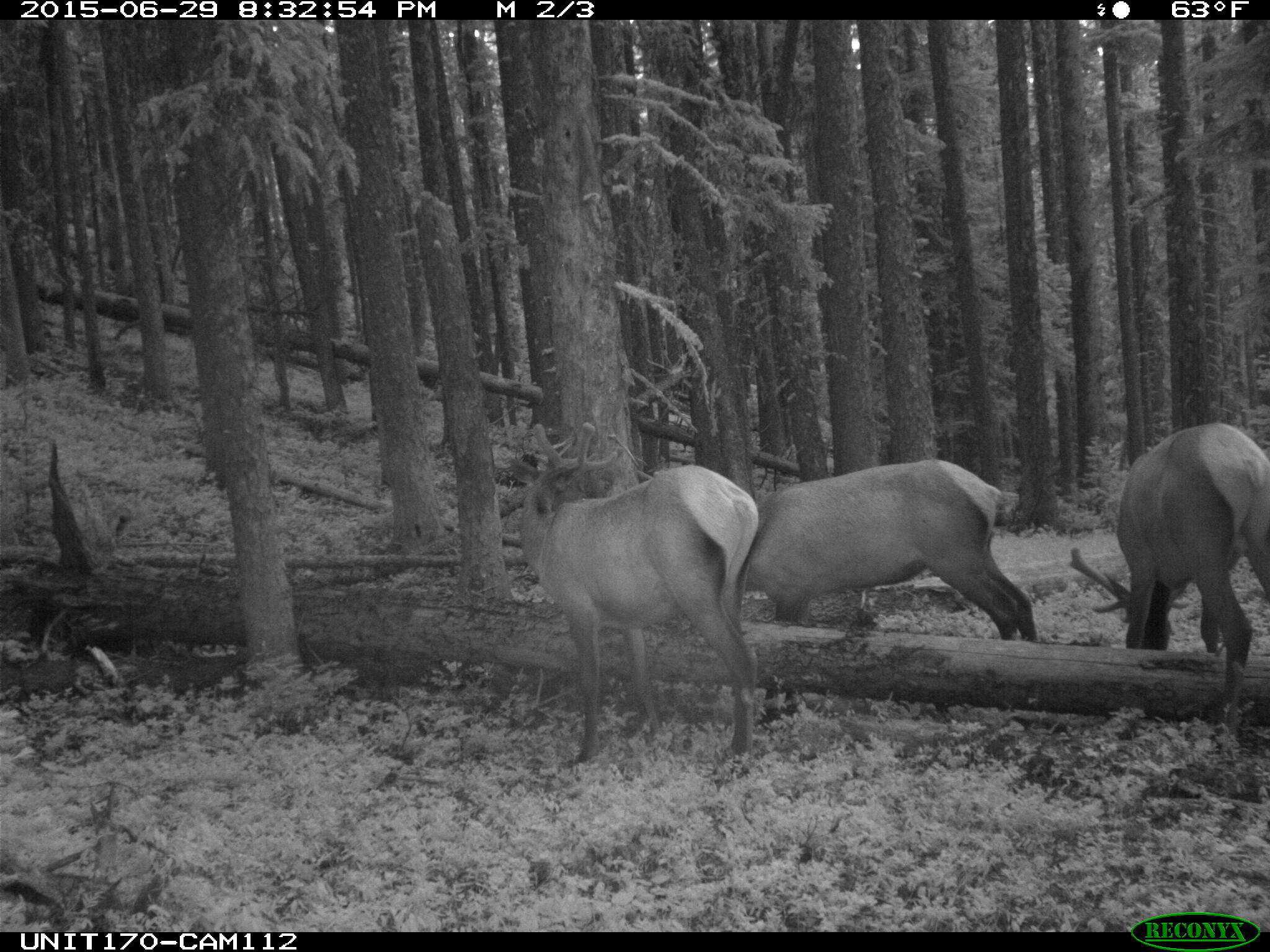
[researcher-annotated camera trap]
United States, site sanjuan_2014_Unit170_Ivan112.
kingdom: Animalia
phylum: Chordata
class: Mammalia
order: Artiodactyla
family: Cervidae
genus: Cervus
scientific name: Cervus elaphus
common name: red deer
Cervus elaphus (red deer).